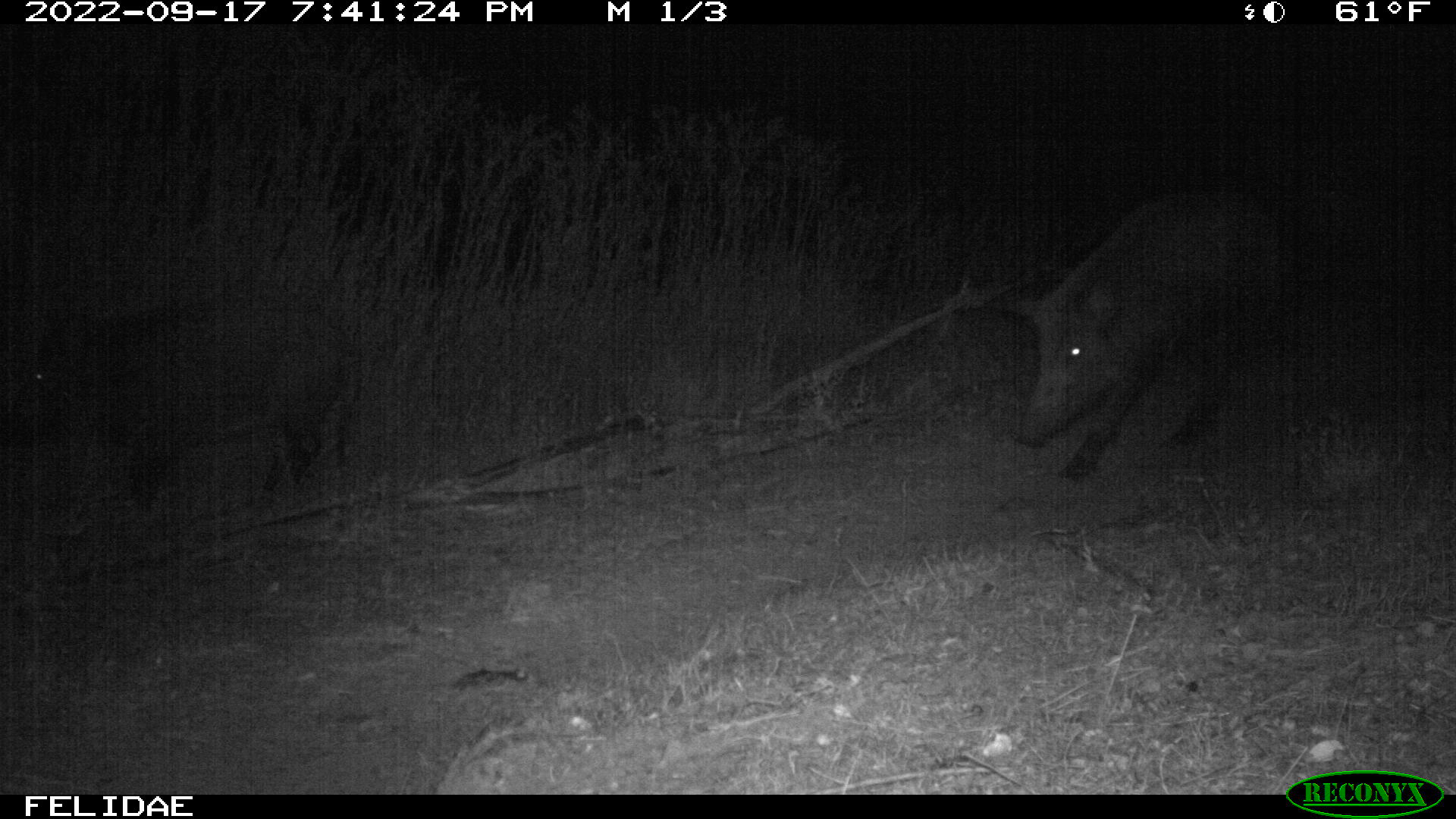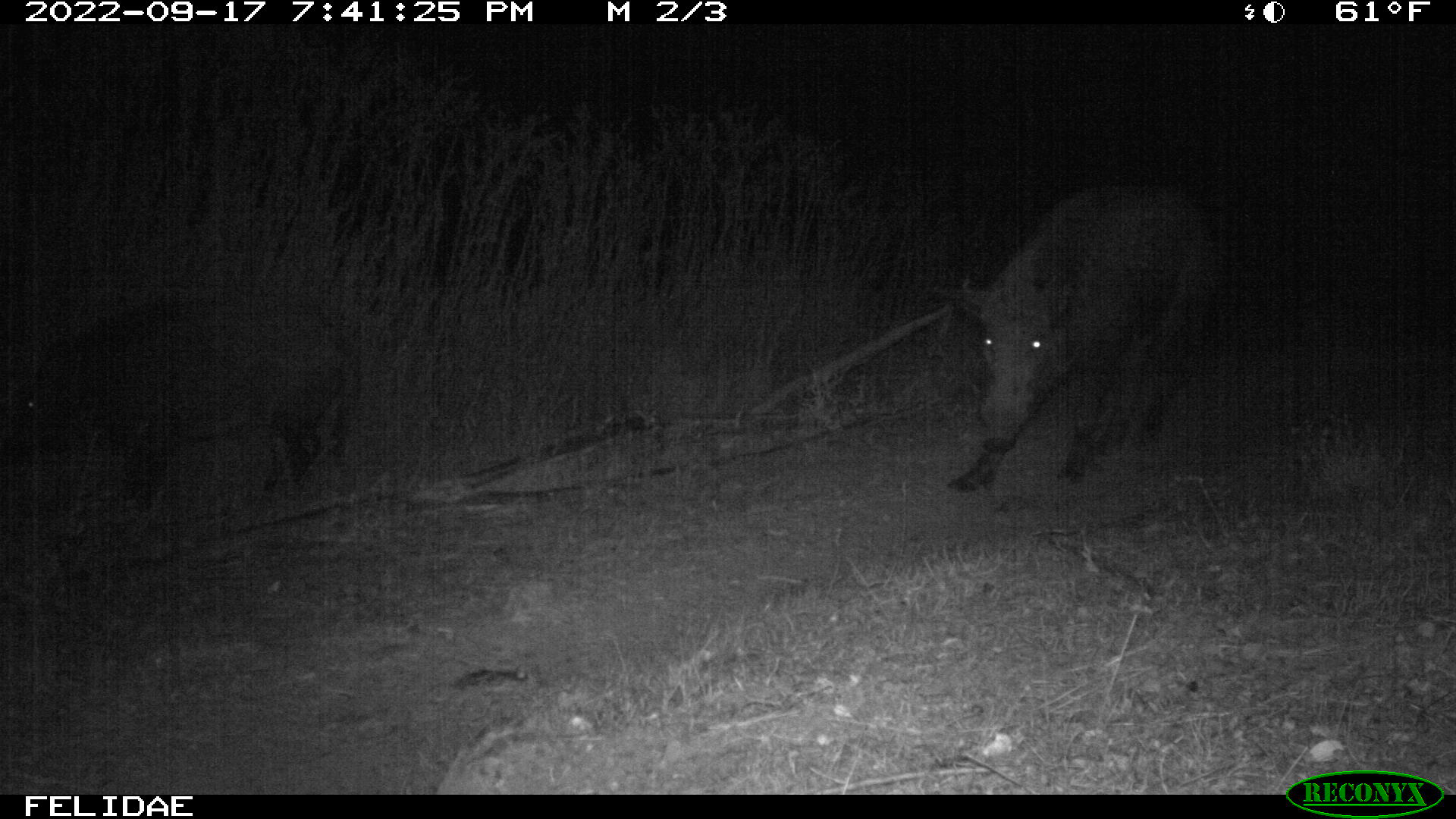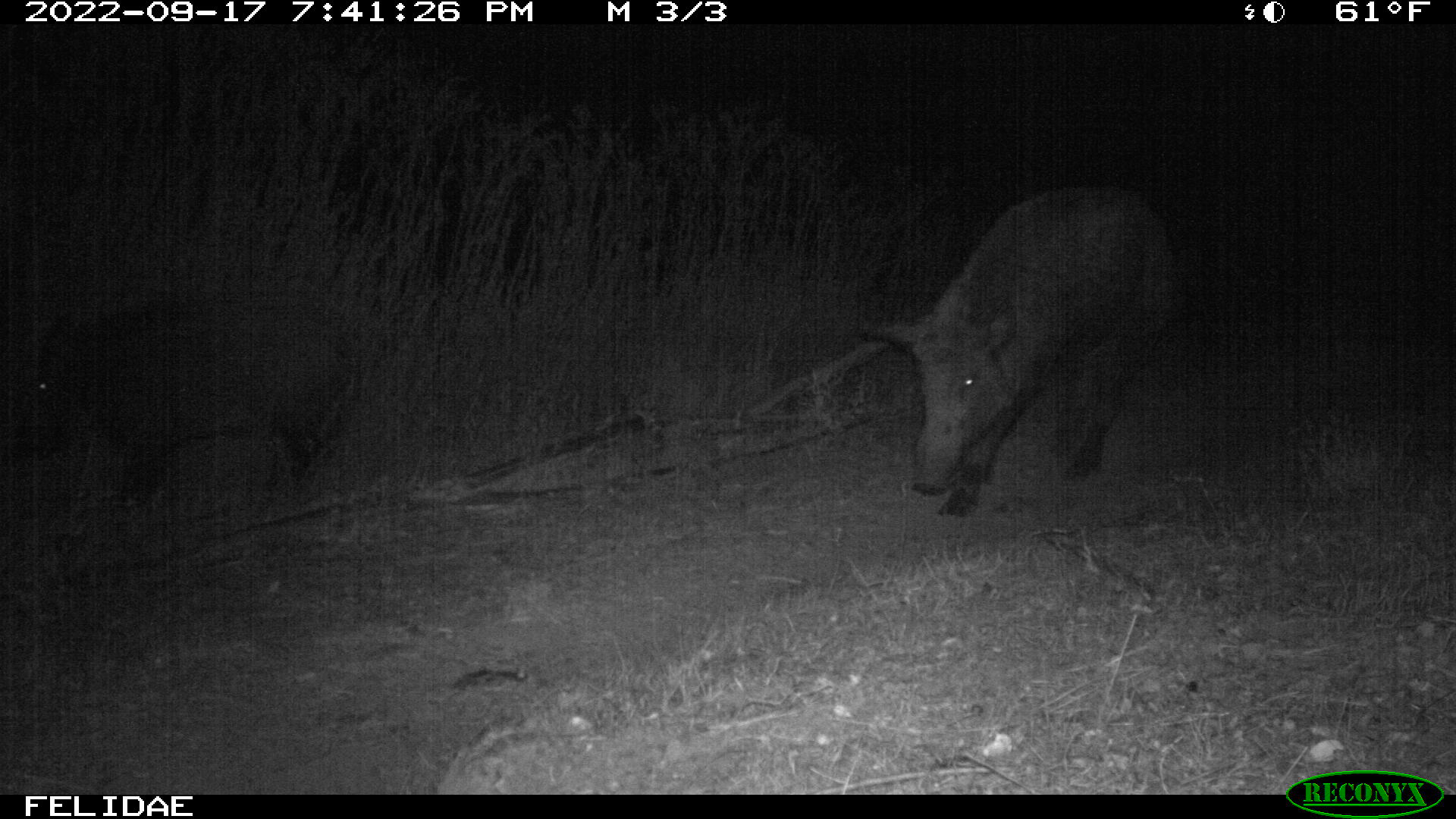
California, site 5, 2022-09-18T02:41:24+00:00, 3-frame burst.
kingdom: Animalia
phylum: Chordata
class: Mammalia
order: Artiodactyla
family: Suidae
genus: Sus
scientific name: Sus scrofa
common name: wild boar